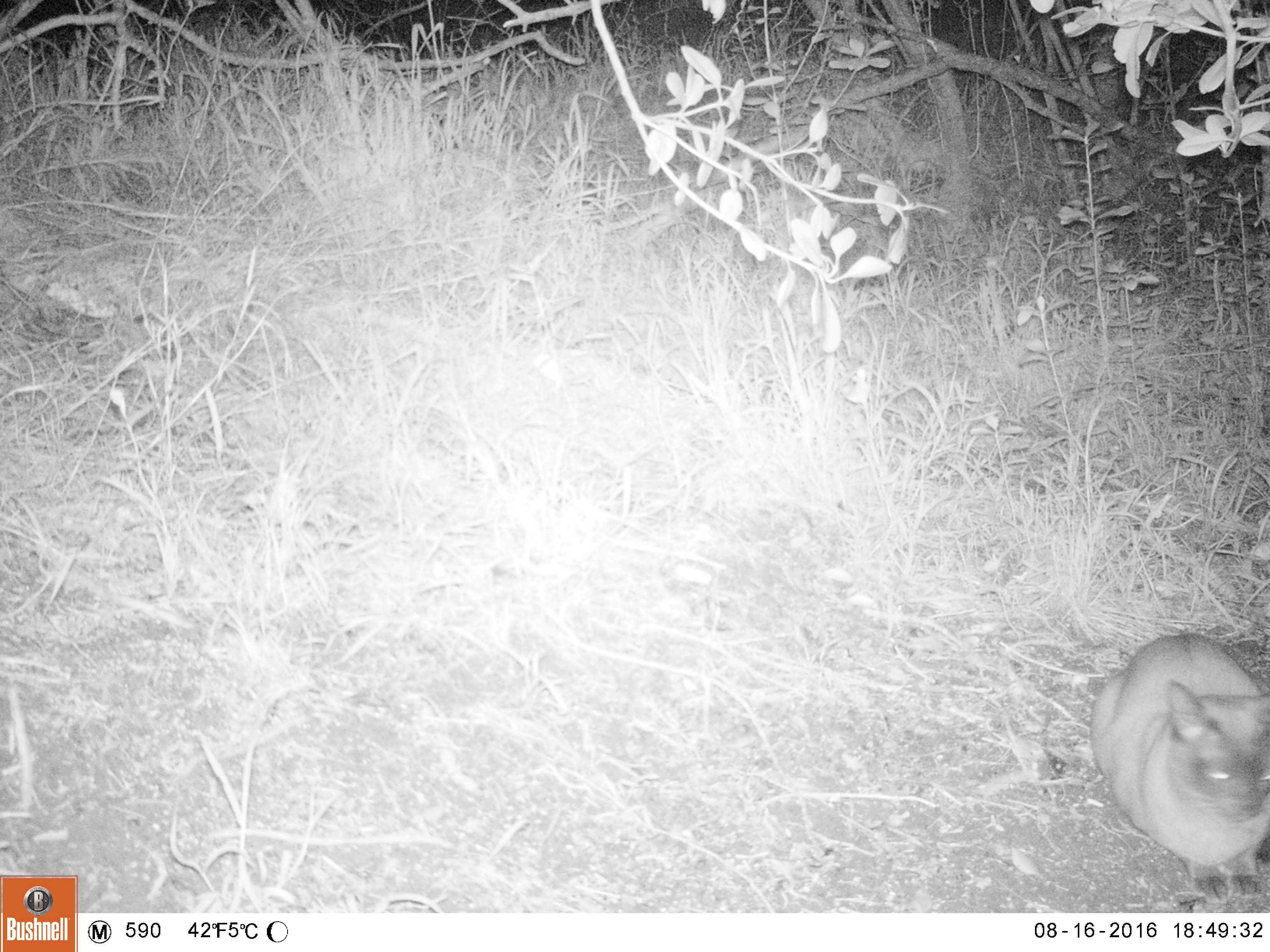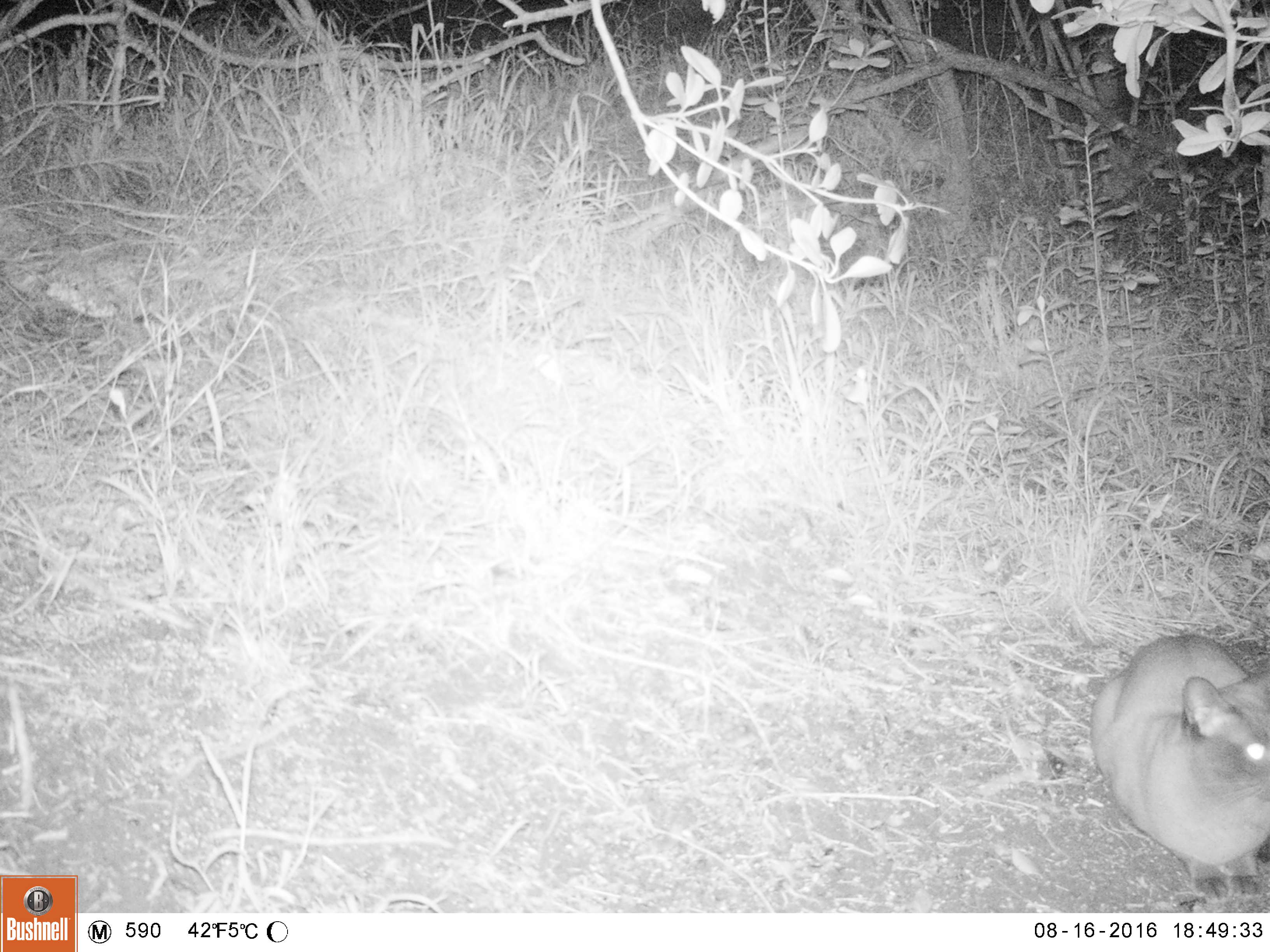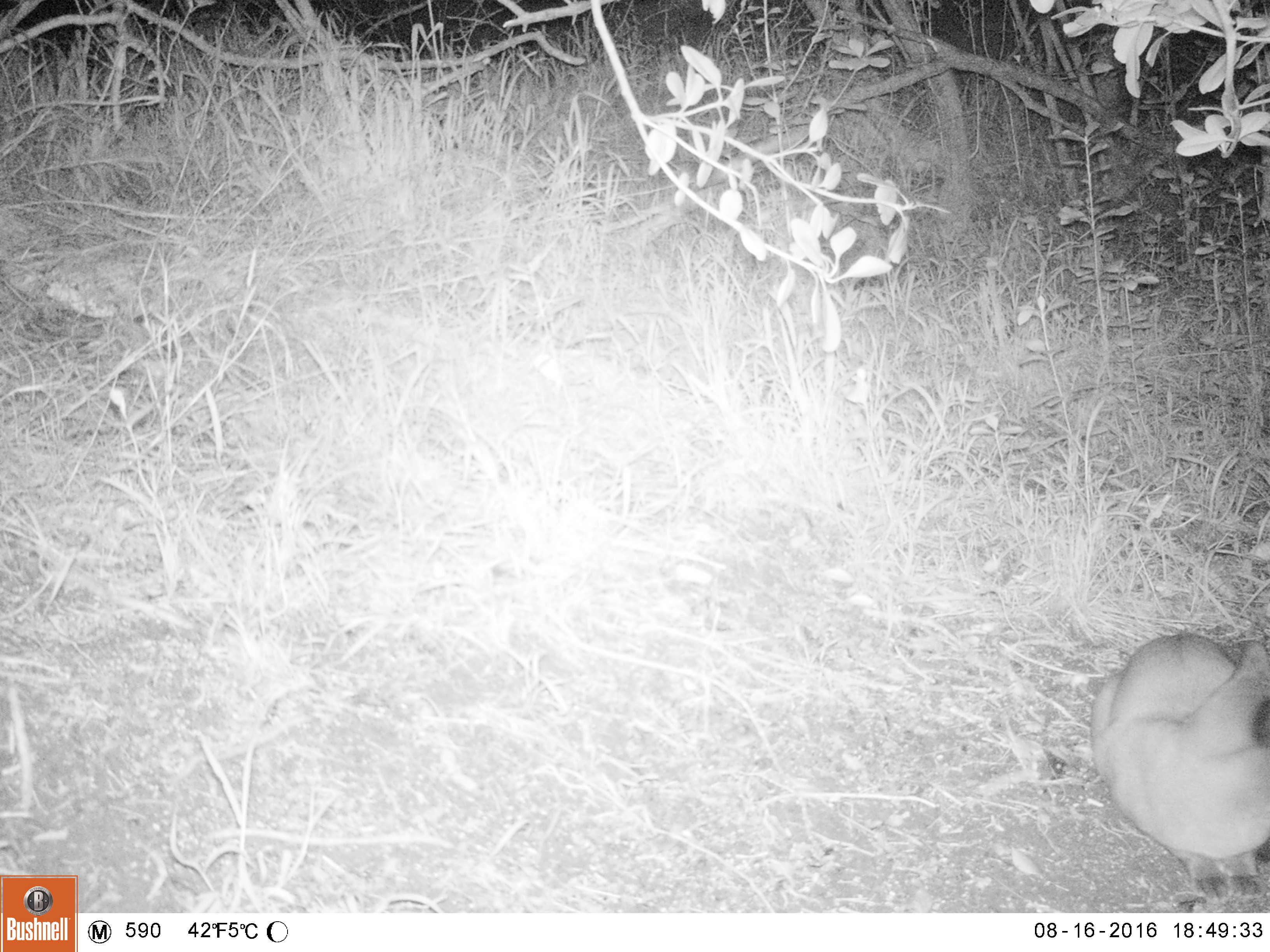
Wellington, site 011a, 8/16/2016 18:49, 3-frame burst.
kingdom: Animalia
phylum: Chordata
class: Mammalia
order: Carnivora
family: Felidae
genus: Felis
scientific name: Felis catus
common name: cat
Cat (Felis catus).